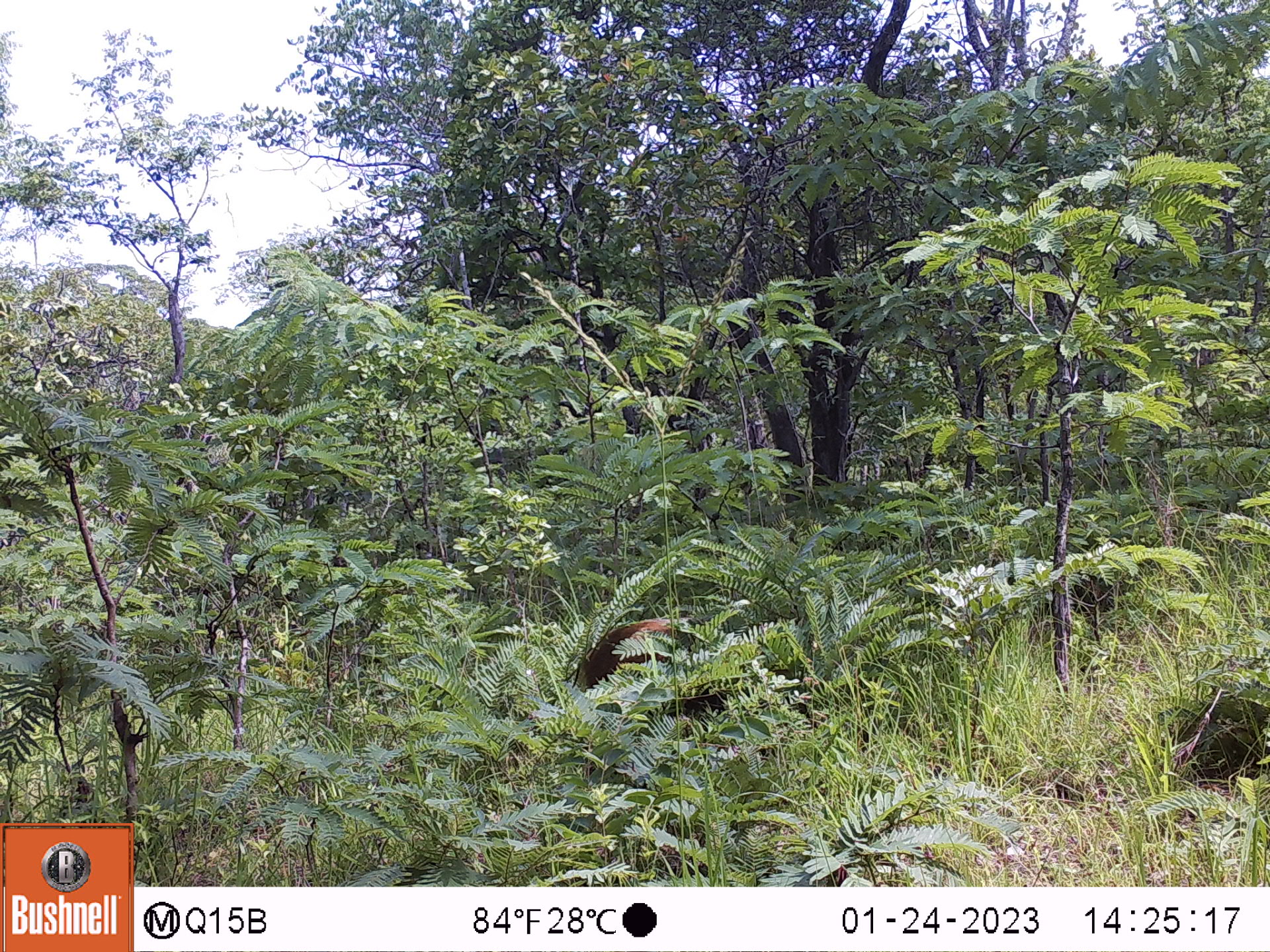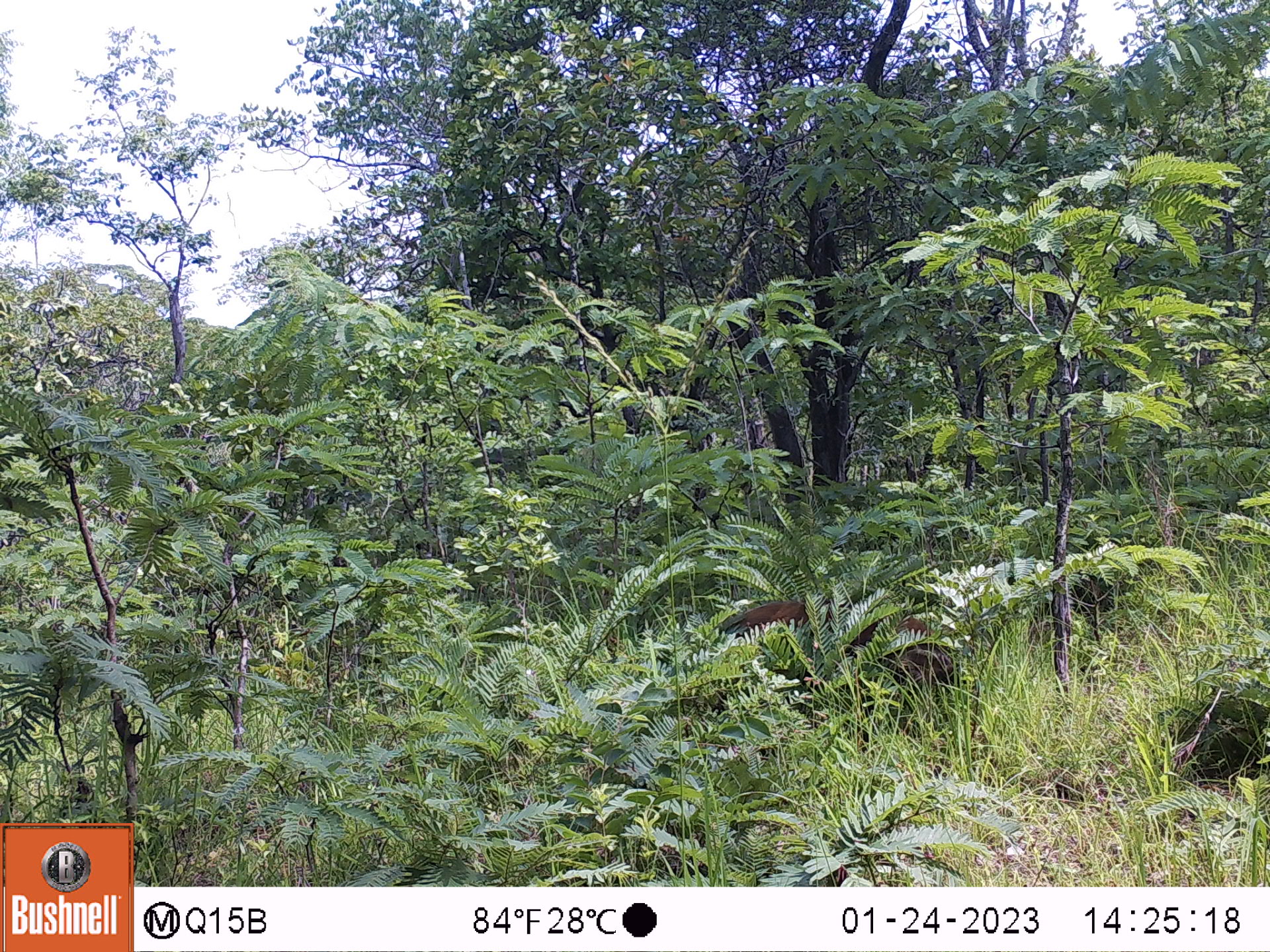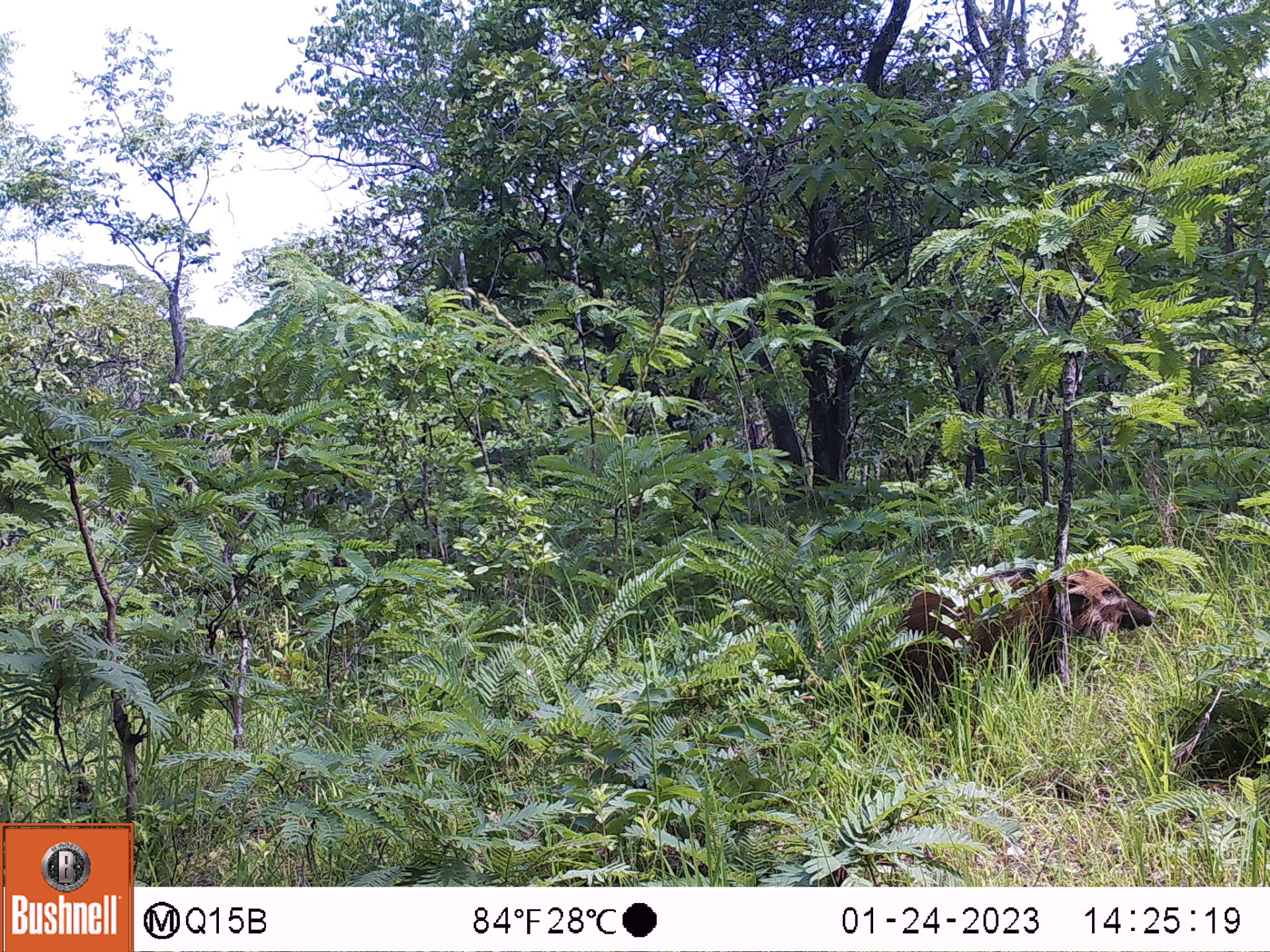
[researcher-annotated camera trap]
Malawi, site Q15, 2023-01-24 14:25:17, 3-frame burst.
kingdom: Animalia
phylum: Chordata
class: Mammalia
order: Artiodactyla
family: Suidae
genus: Potamochoerus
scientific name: Potamochoerus larvatus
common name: bushpig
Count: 1.